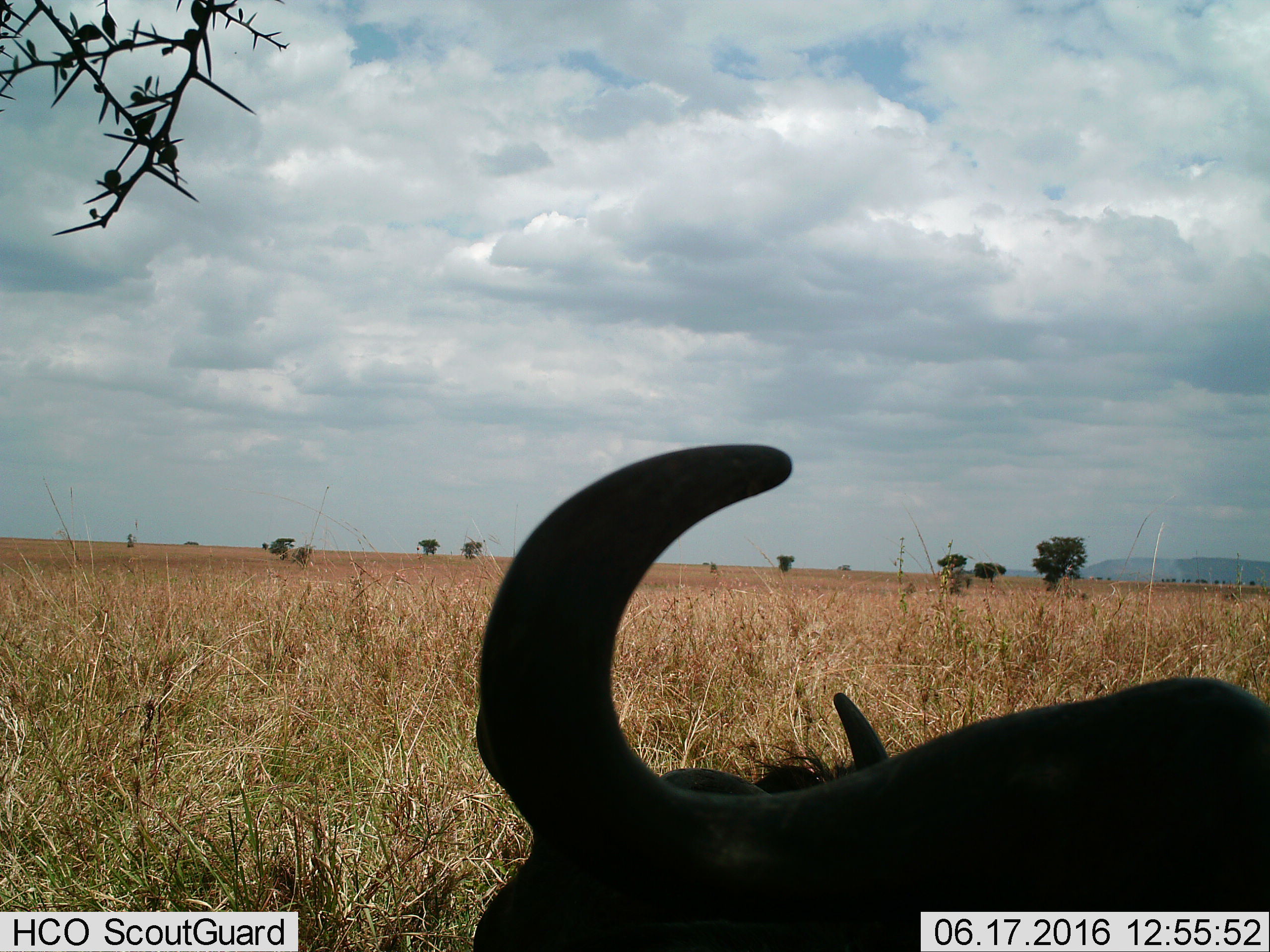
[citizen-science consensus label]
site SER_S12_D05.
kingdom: Animalia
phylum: Chordata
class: Mammalia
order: Artiodactyla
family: Bovidae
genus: Connochaetes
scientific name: Connochaetes taurinus taurinus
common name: blue wildebeest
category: wildebeestblue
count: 1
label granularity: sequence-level